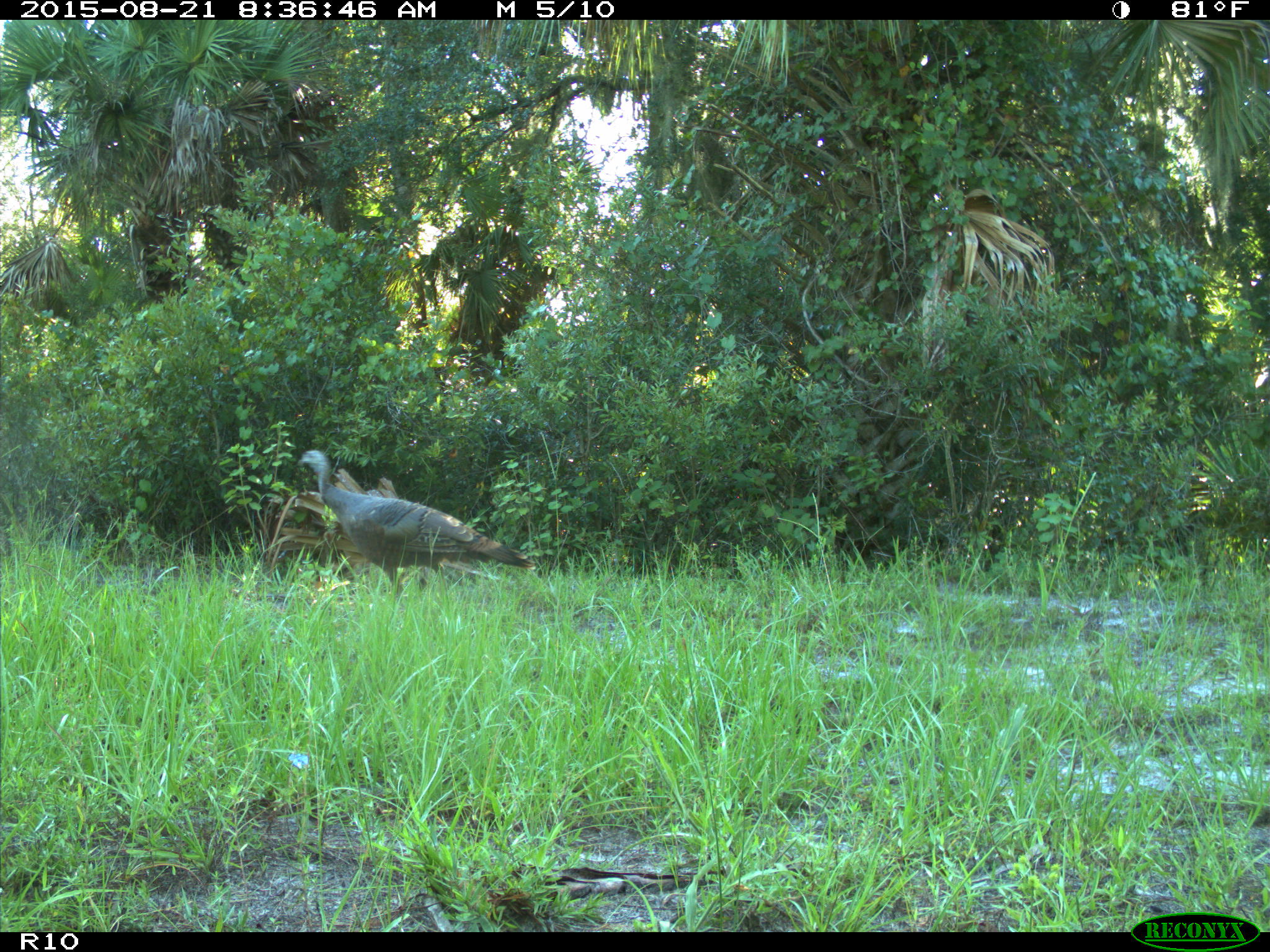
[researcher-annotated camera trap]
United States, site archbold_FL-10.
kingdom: Animalia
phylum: Chordata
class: Aves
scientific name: Aves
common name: birds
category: unidentified bird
Unidentified bird (birds) (Aves).